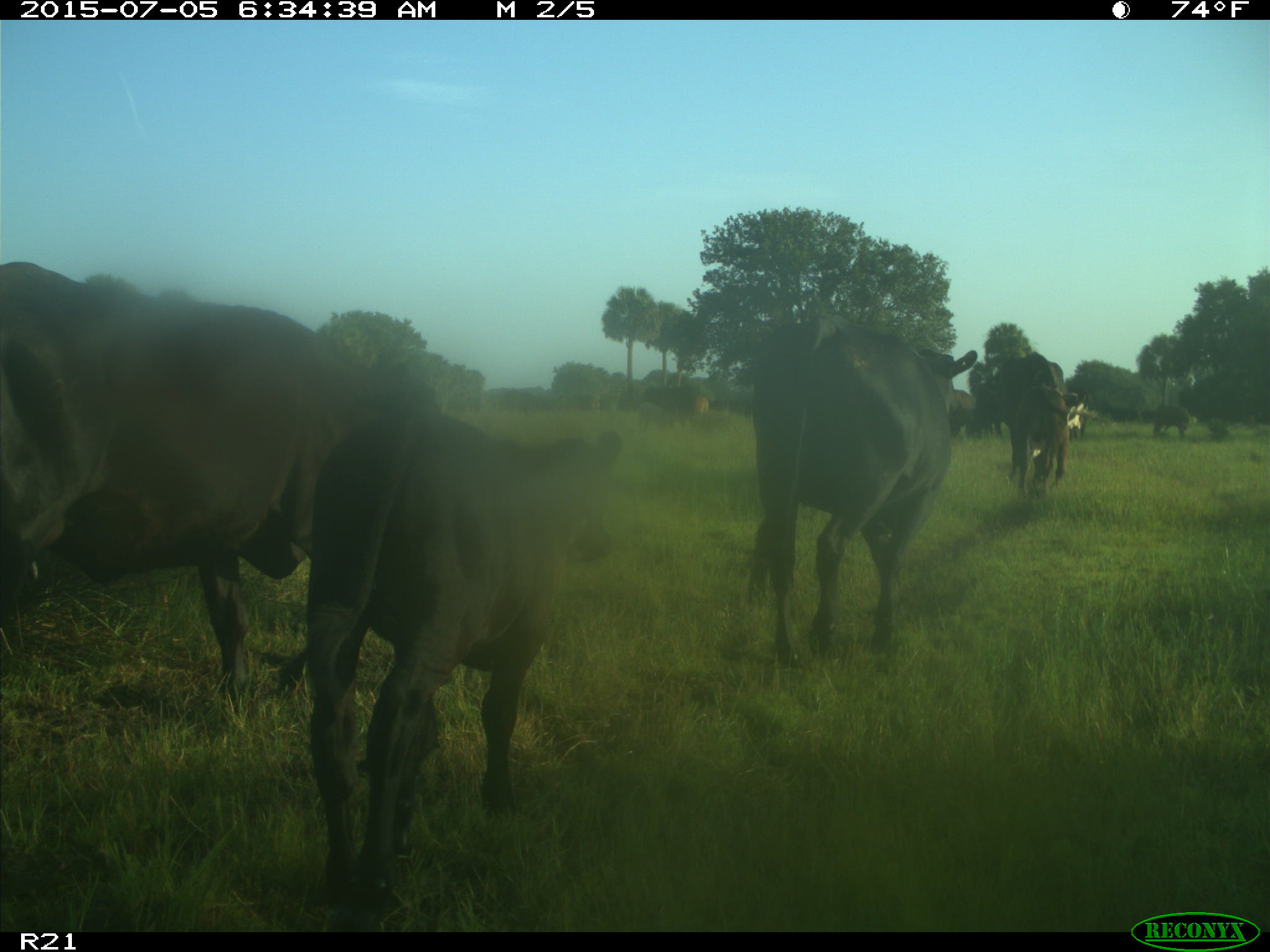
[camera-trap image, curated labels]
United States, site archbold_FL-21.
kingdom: Animalia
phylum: Chordata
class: Mammalia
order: Artiodactyla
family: Bovidae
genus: Bos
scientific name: Bos taurus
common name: domestic cow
Bos taurus (domestic cow).